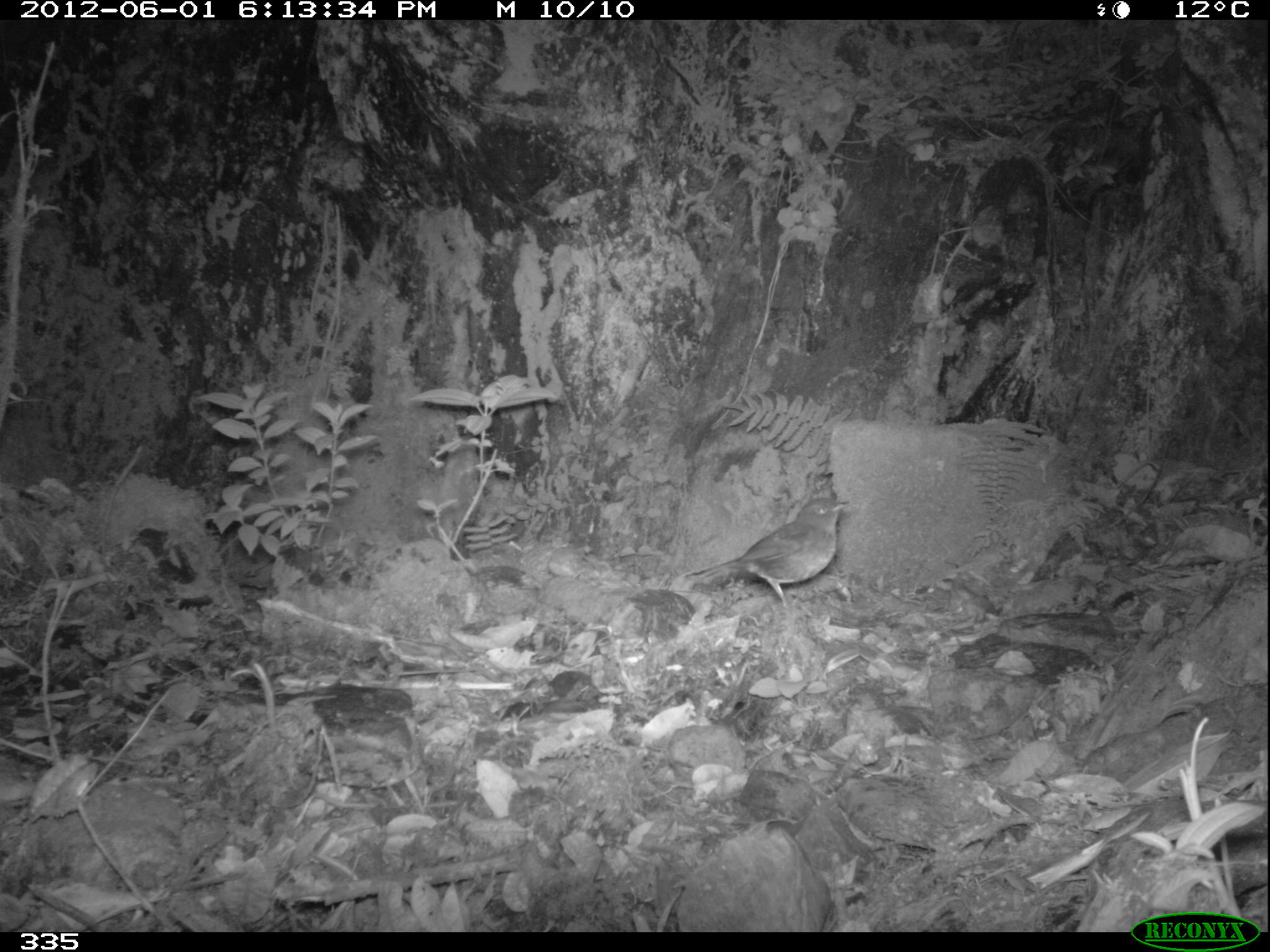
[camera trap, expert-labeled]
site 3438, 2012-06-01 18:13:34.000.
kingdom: Animalia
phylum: Chordata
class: Aves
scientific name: Aves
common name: bird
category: unknown bird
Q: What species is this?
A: Unknown bird (bird) (Aves).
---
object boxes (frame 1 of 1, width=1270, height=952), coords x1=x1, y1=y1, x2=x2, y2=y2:
unknown bird: x1=682, y1=497, x2=850, y2=614